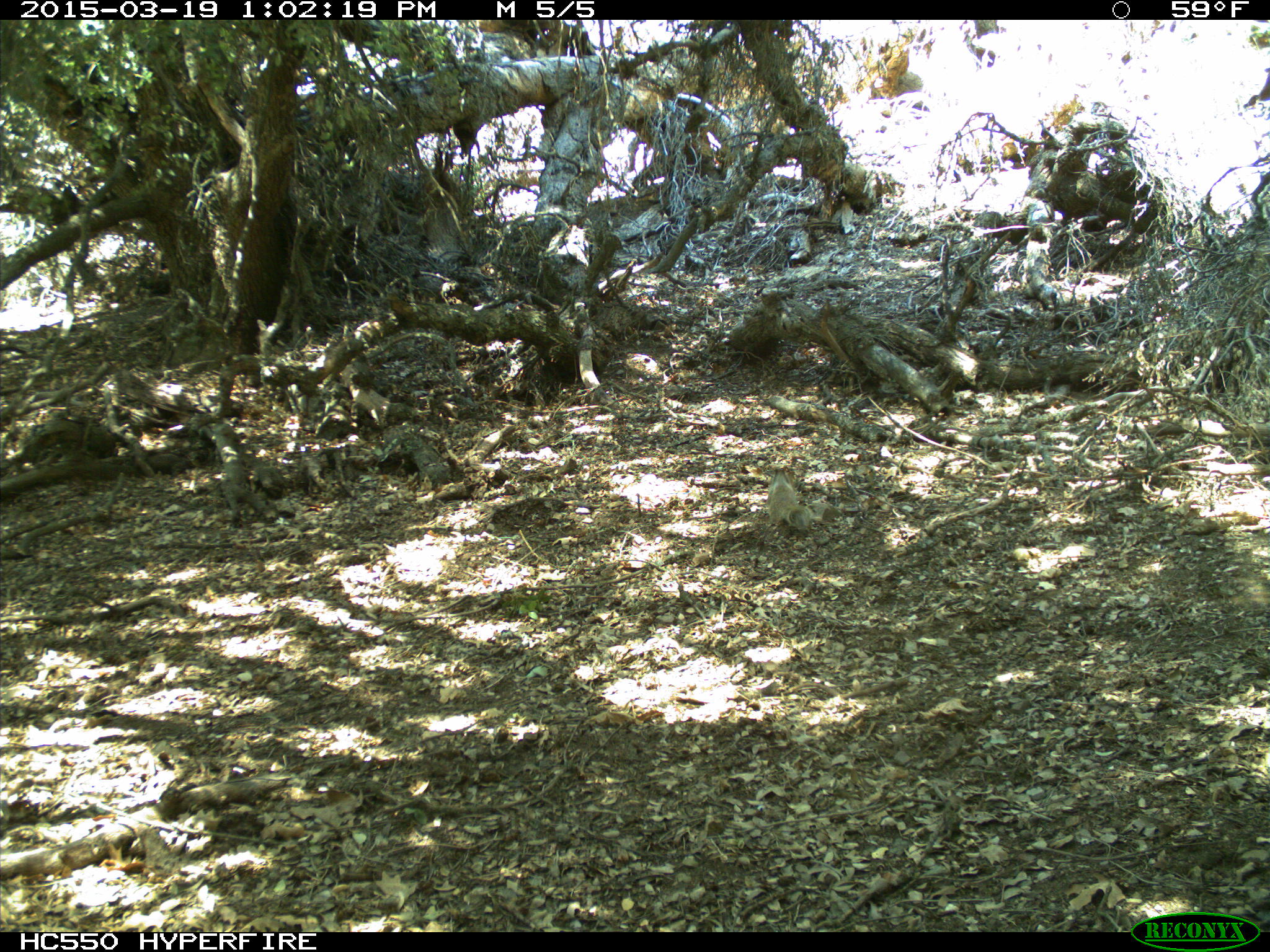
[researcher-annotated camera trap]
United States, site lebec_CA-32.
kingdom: Animalia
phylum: Chordata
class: Mammalia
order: Rodentia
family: Sciuridae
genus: Otospermophilus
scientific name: Otospermophilus beecheyi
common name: california ground squirrel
Otospermophilus beecheyi (california ground squirrel).